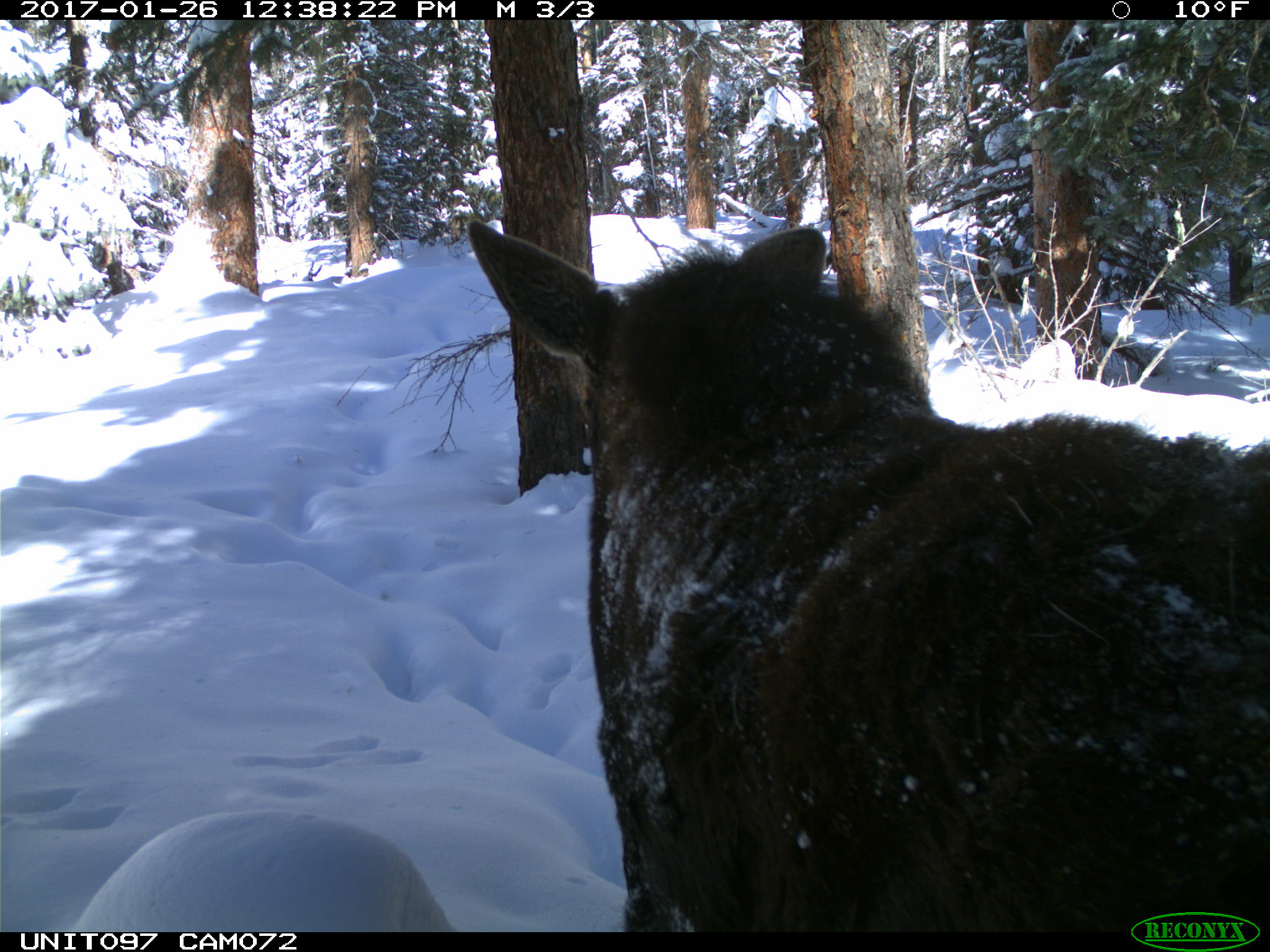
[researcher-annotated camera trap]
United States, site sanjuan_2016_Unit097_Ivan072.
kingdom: Animalia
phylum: Chordata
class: Mammalia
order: Artiodactyla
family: Cervidae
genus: Alces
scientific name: Alces alces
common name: moose